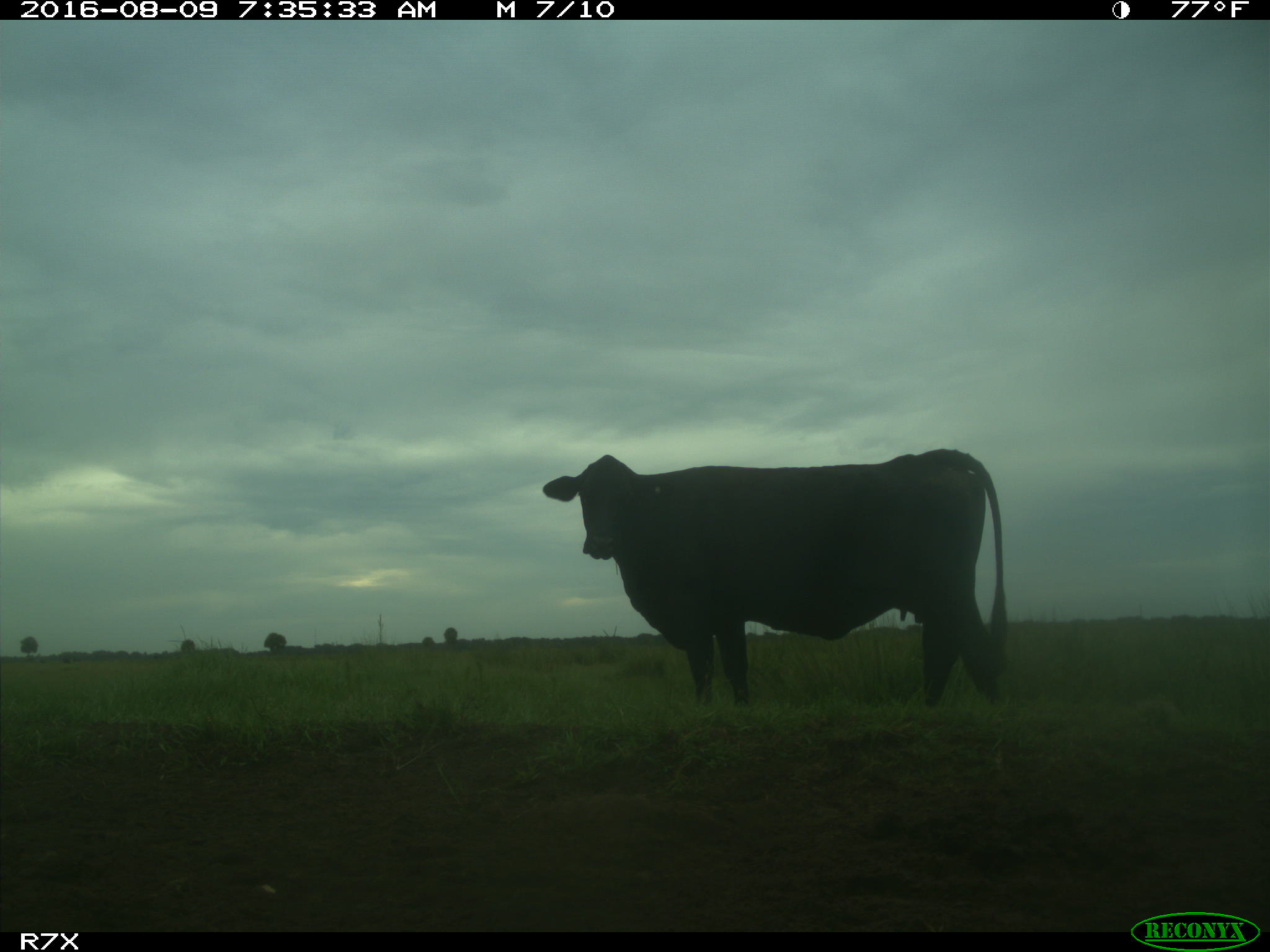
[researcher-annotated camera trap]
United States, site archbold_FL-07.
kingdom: Animalia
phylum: Chordata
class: Mammalia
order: Artiodactyla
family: Bovidae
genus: Bos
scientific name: Bos taurus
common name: domestic cow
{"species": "Bos taurus (domestic cow)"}